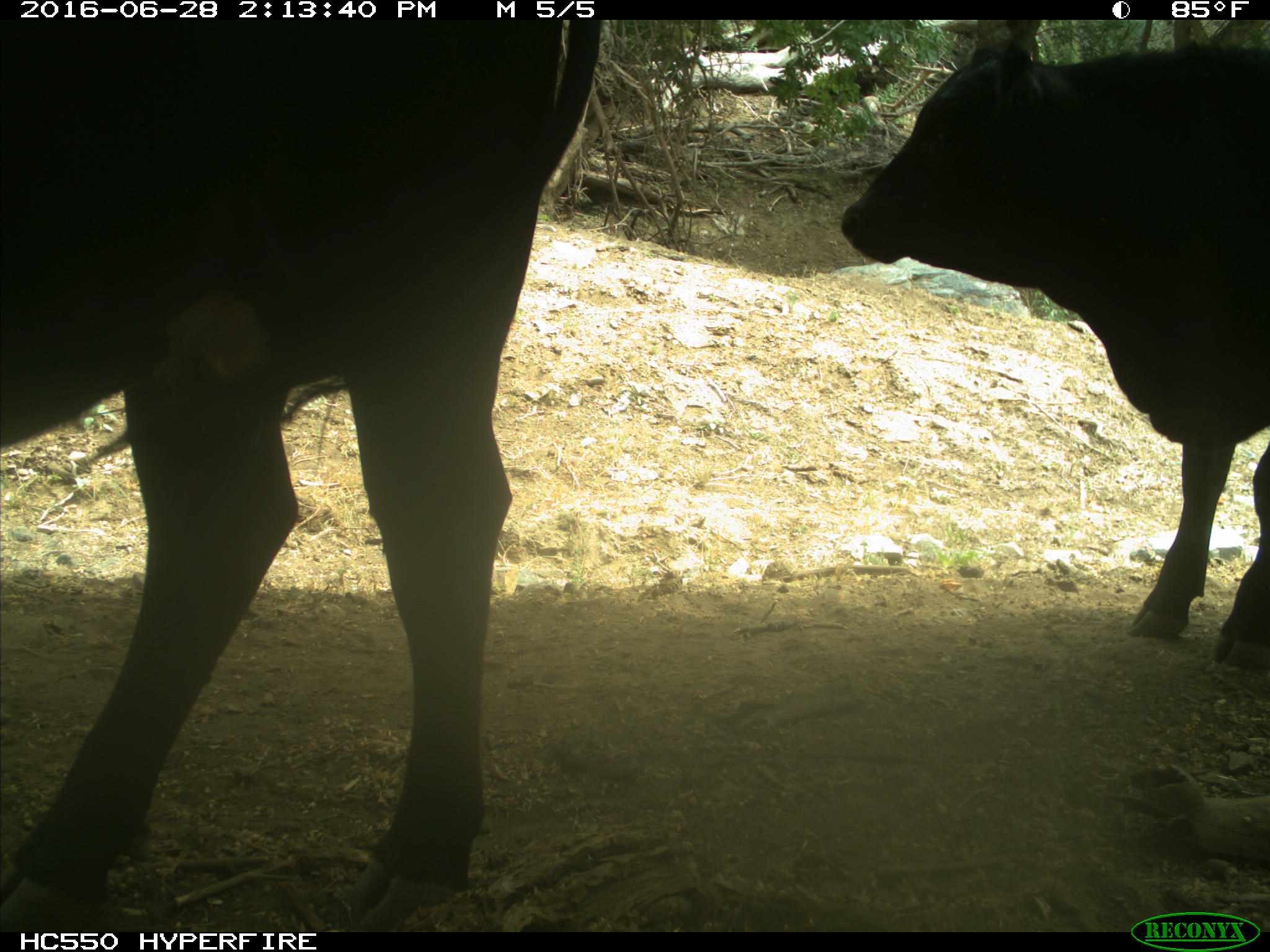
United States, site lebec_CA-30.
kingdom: Animalia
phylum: Chordata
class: Mammalia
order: Artiodactyla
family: Bovidae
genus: Bos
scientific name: Bos taurus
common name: domestic cow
Bos taurus (domestic cow).